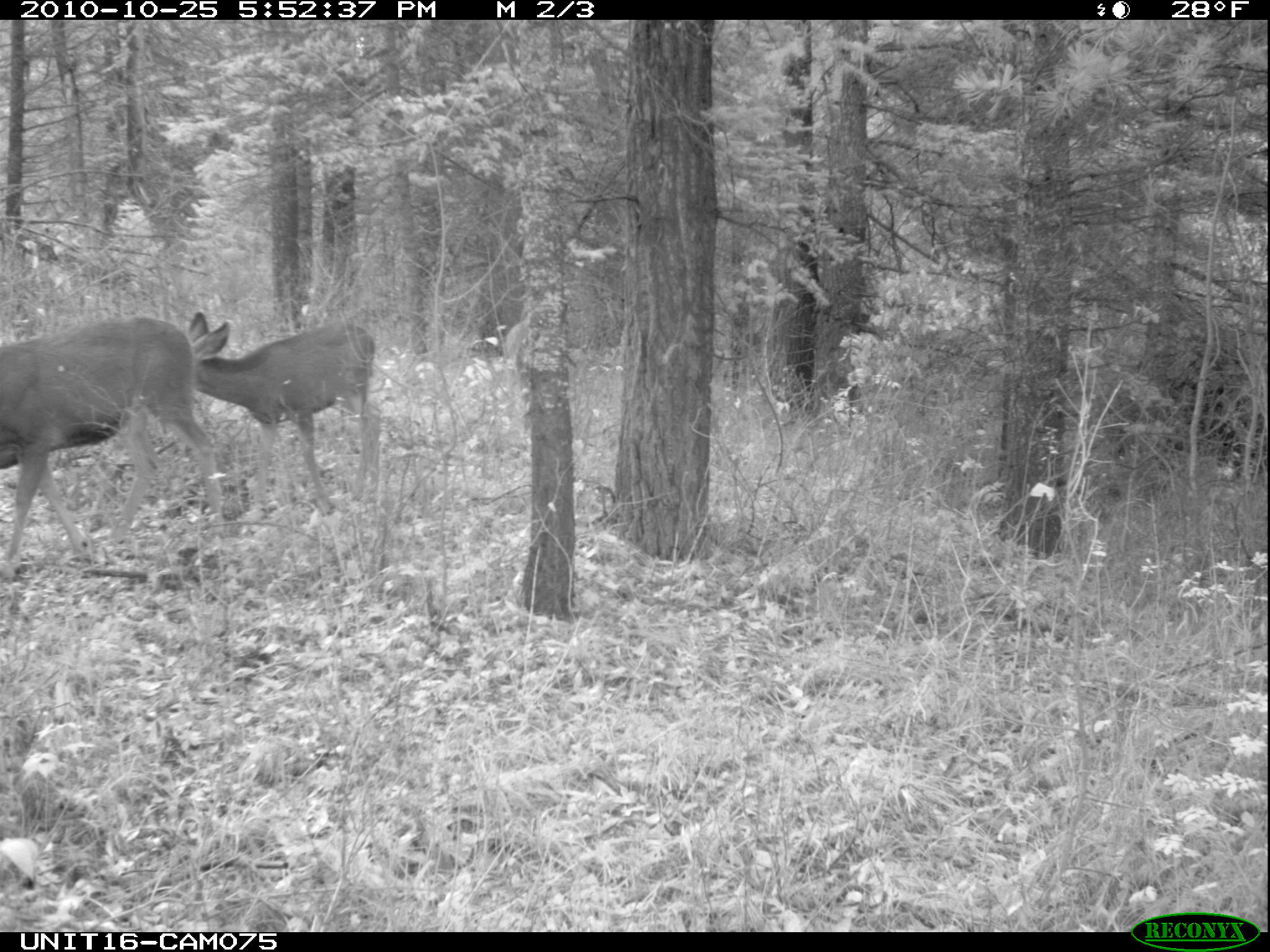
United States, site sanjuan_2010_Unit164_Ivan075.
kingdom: Animalia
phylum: Chordata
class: Mammalia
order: Artiodactyla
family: Cervidae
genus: Odocoileus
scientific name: Odocoileus hemionus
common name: mule deer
Odocoileus hemionus (mule deer).